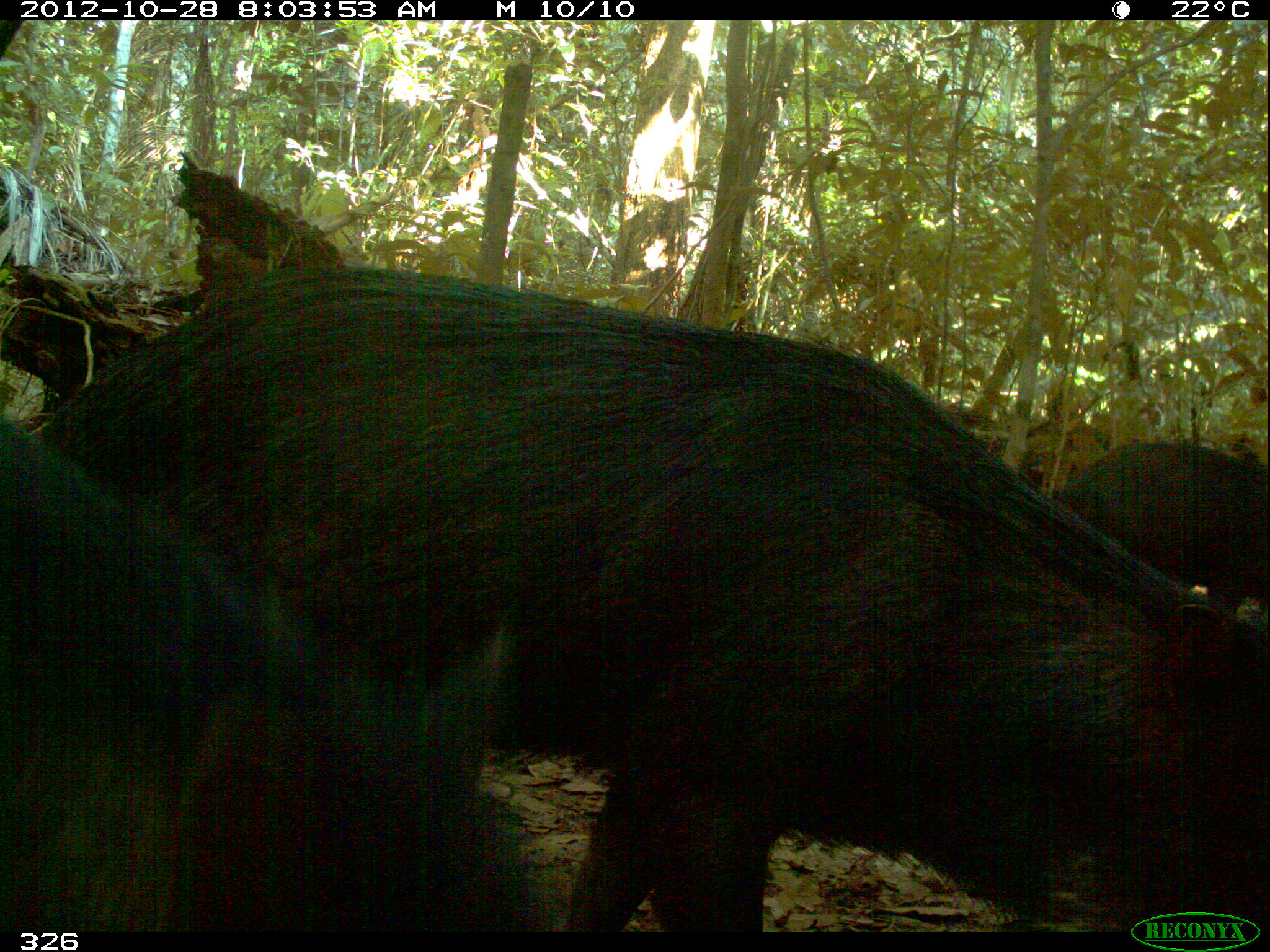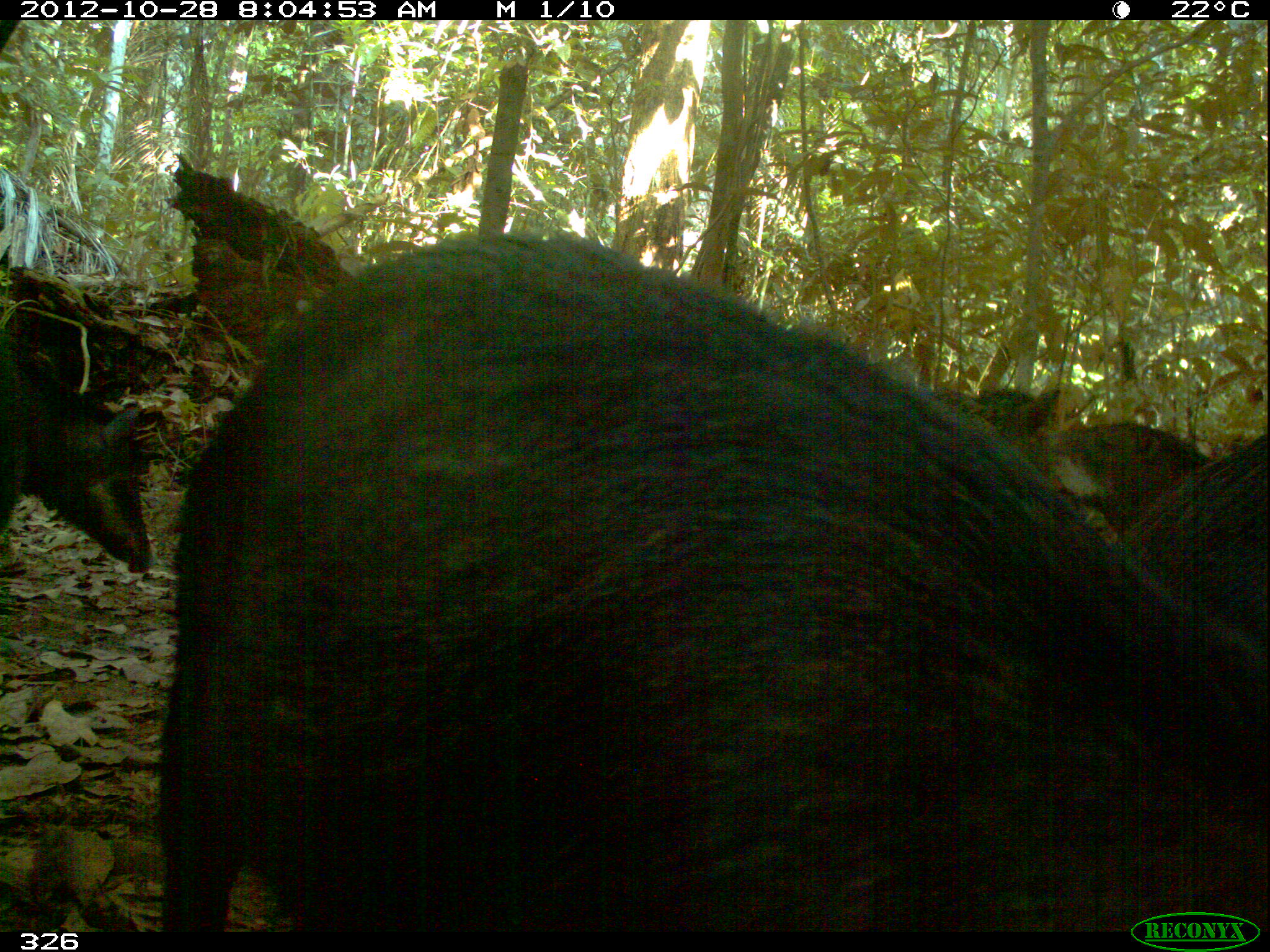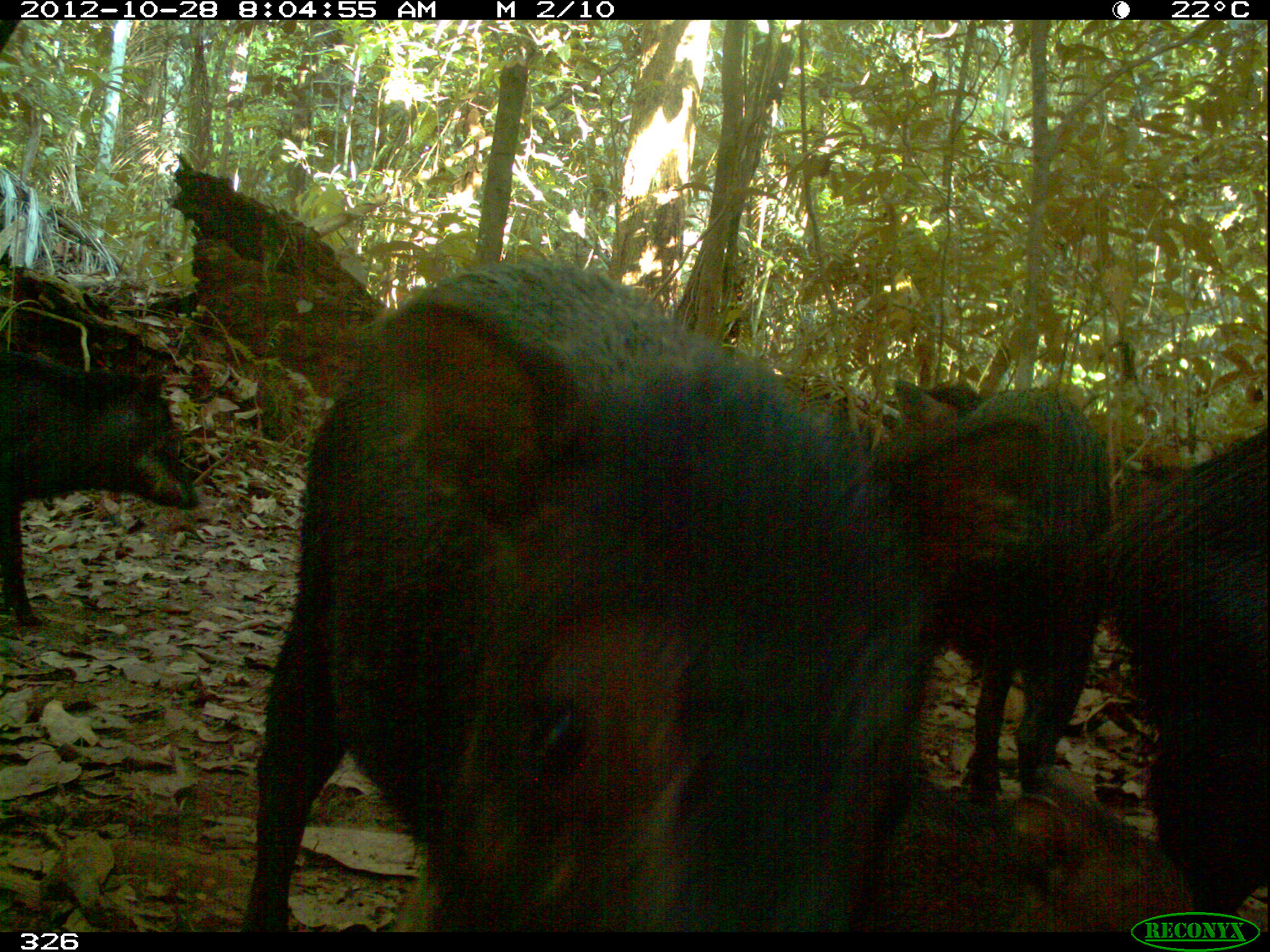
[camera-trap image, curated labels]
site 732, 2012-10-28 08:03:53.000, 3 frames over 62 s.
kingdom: Animalia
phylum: Chordata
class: Mammalia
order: Artiodactyla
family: Tayassuidae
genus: Tayassu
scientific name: Tayassu pecari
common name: white-lipped peccary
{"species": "Tayassu pecari (white-lipped peccary)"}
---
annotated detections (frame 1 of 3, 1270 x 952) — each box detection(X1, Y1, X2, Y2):
tayassu pecari: detection(41, 263, 1265, 935); detection(1, 412, 556, 935); detection(1053, 438, 1267, 612)